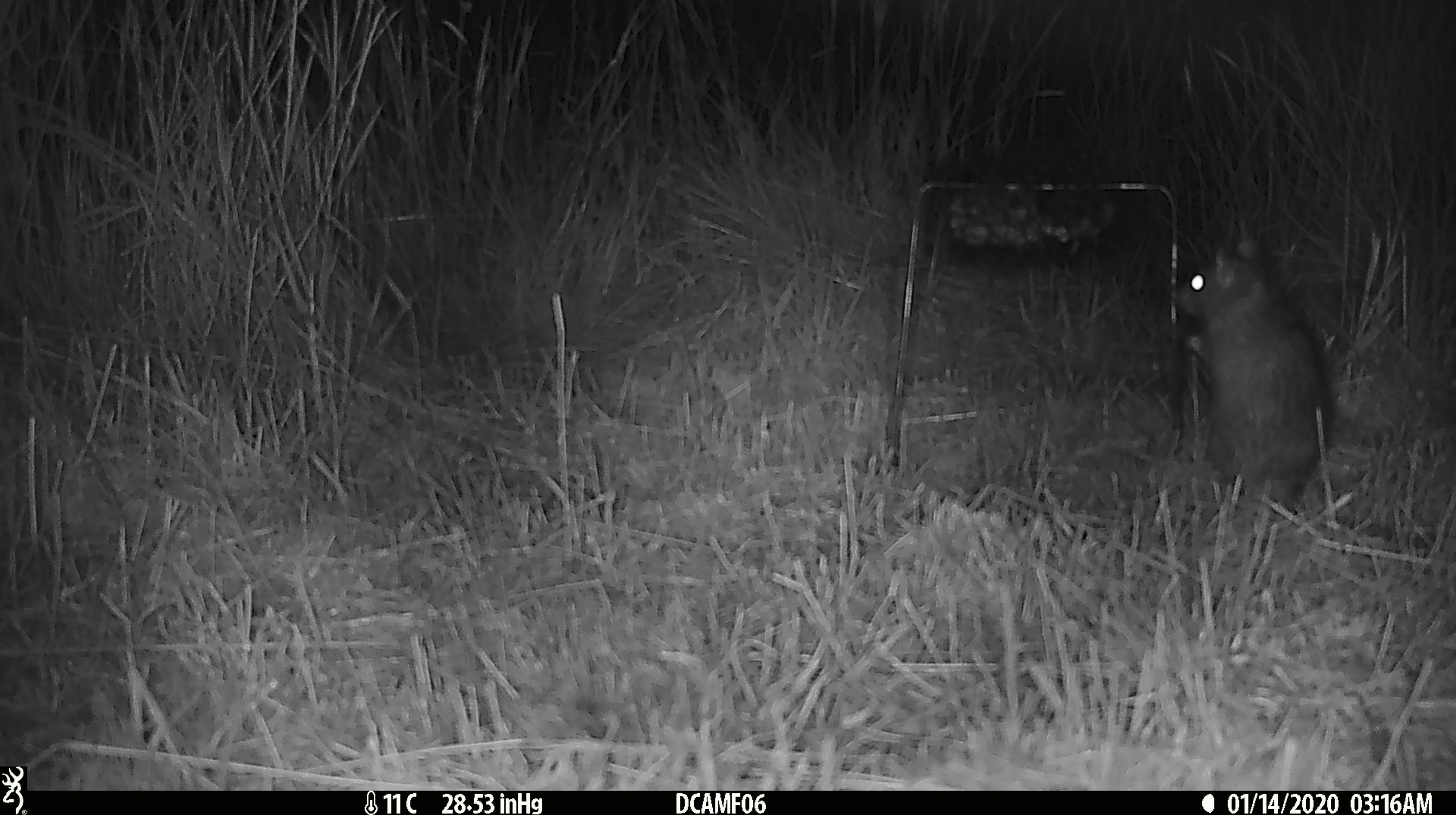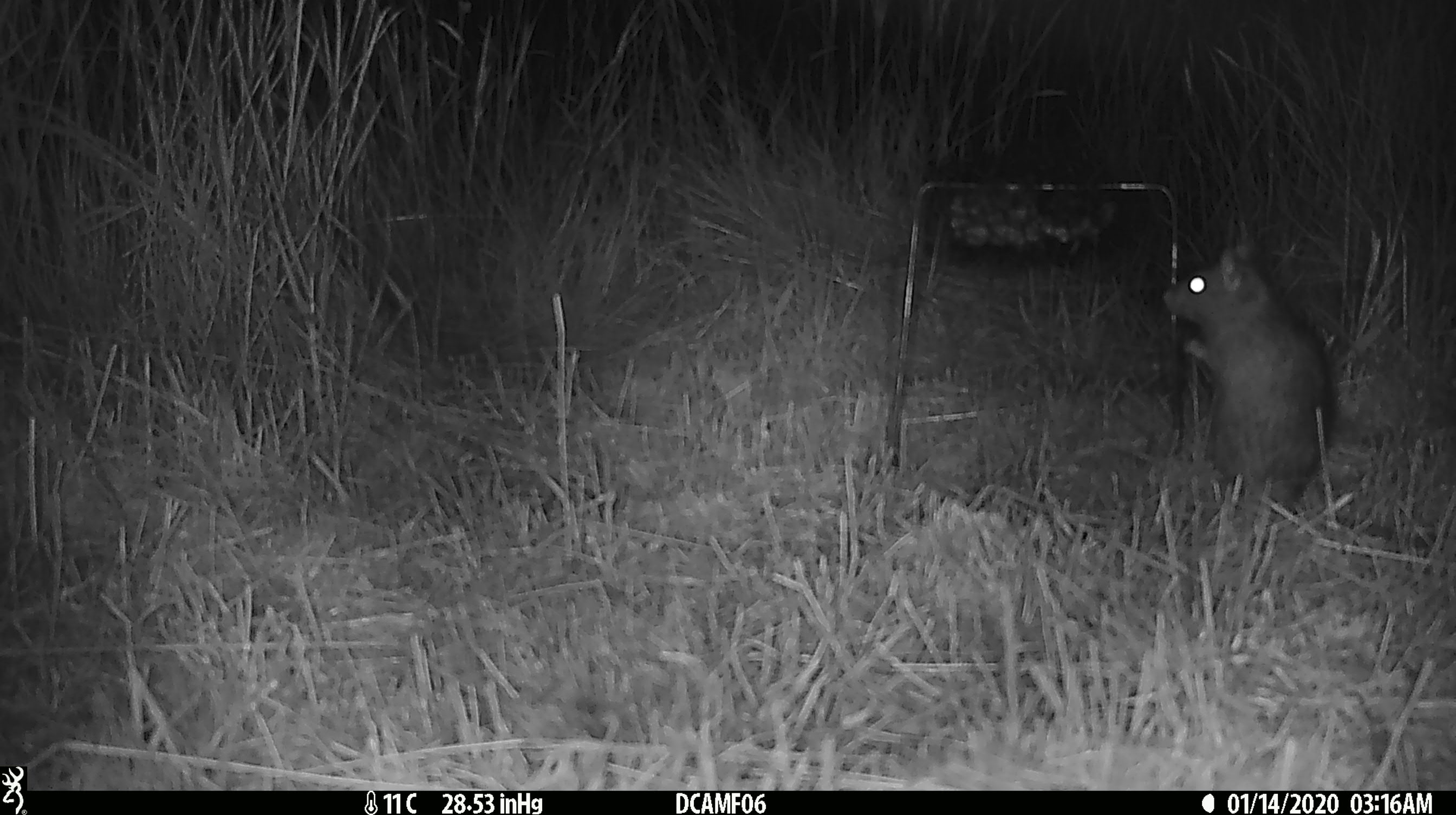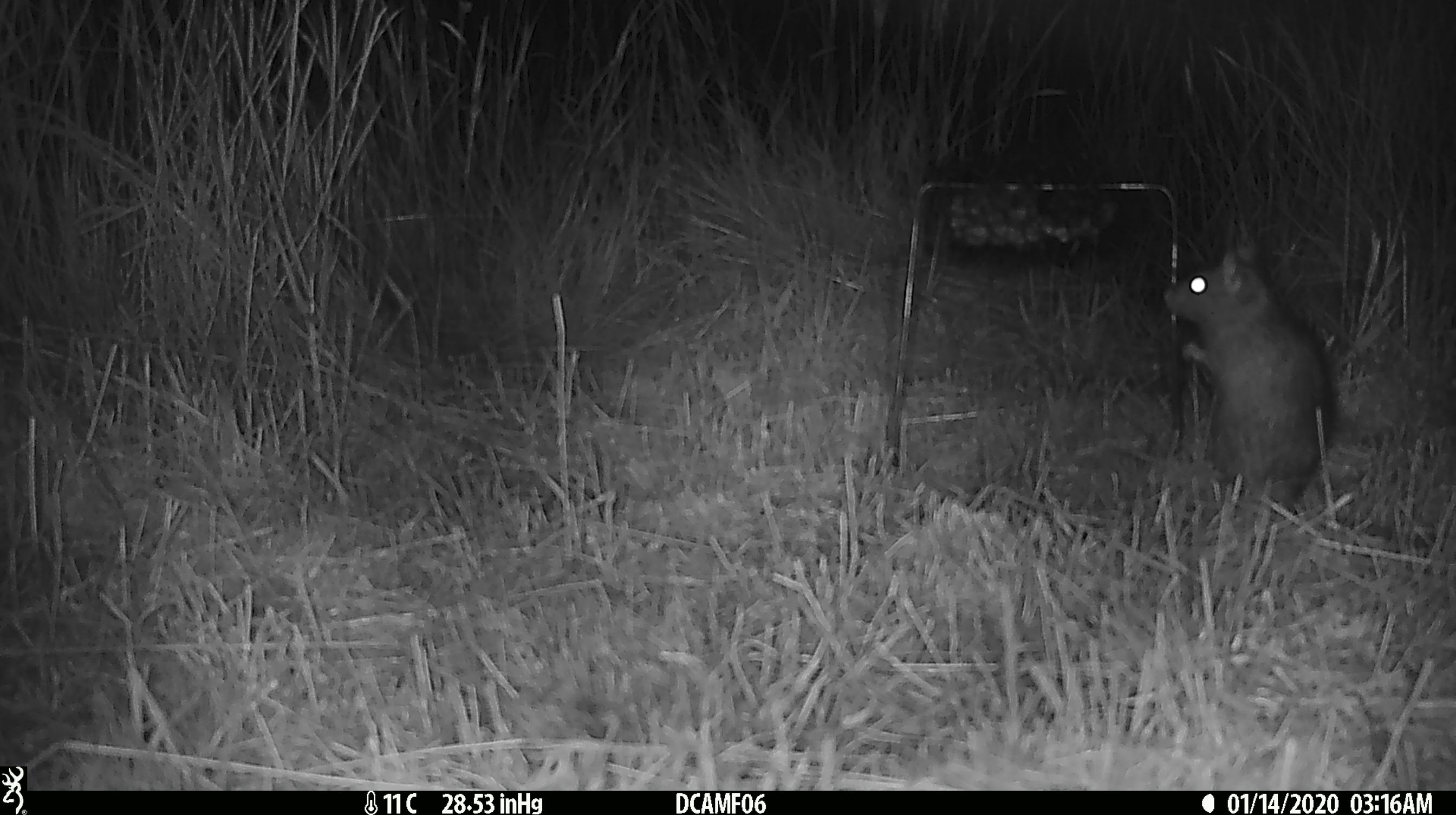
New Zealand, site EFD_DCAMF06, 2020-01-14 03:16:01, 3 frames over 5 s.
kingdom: Animalia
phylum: Chordata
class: Mammalia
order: Rodentia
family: Muridae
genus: Rattus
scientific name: Rattus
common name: rat